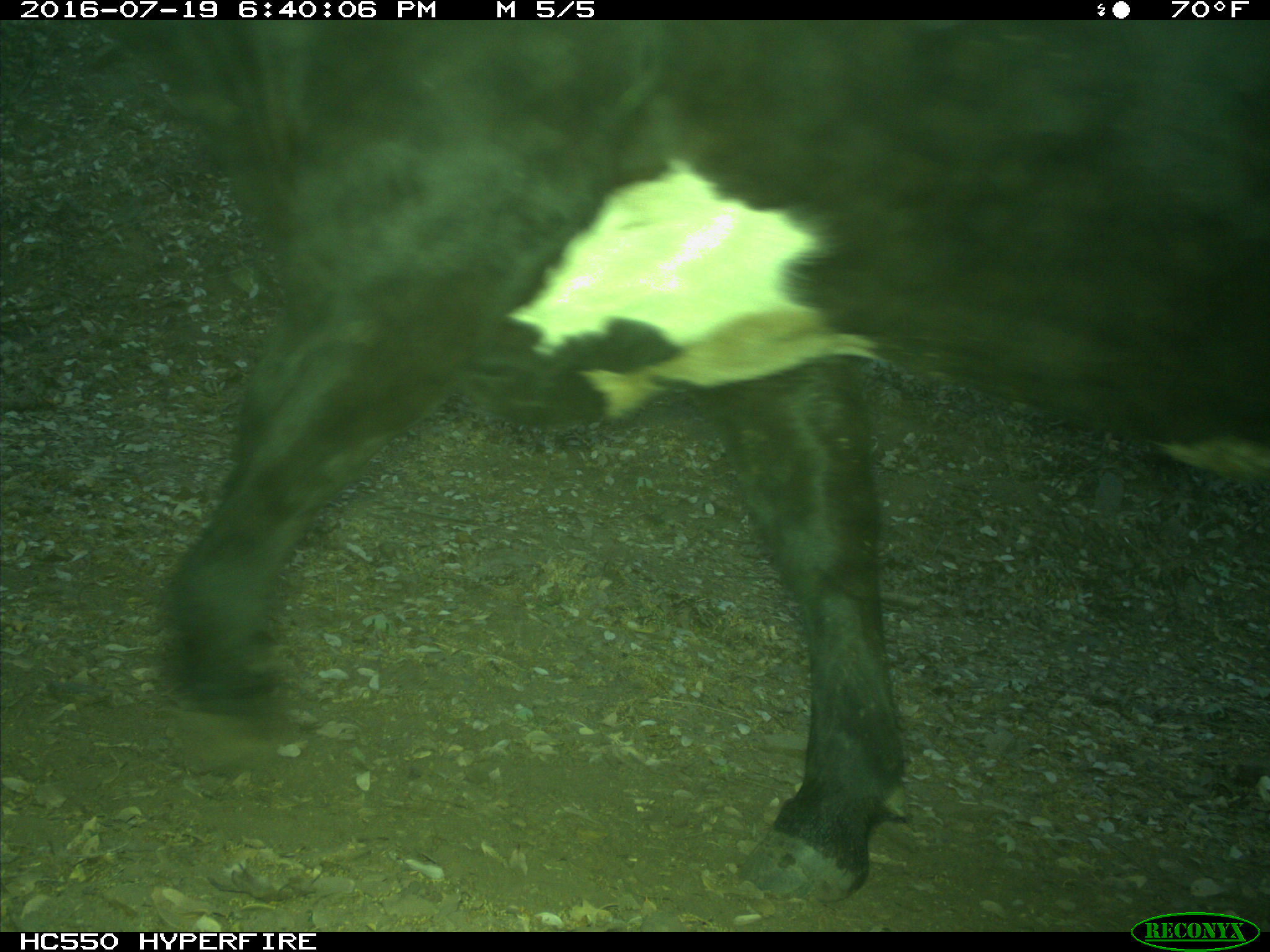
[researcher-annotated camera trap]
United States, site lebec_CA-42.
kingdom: Animalia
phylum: Chordata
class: Mammalia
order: Artiodactyla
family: Bovidae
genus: Bos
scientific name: Bos taurus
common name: domestic cow